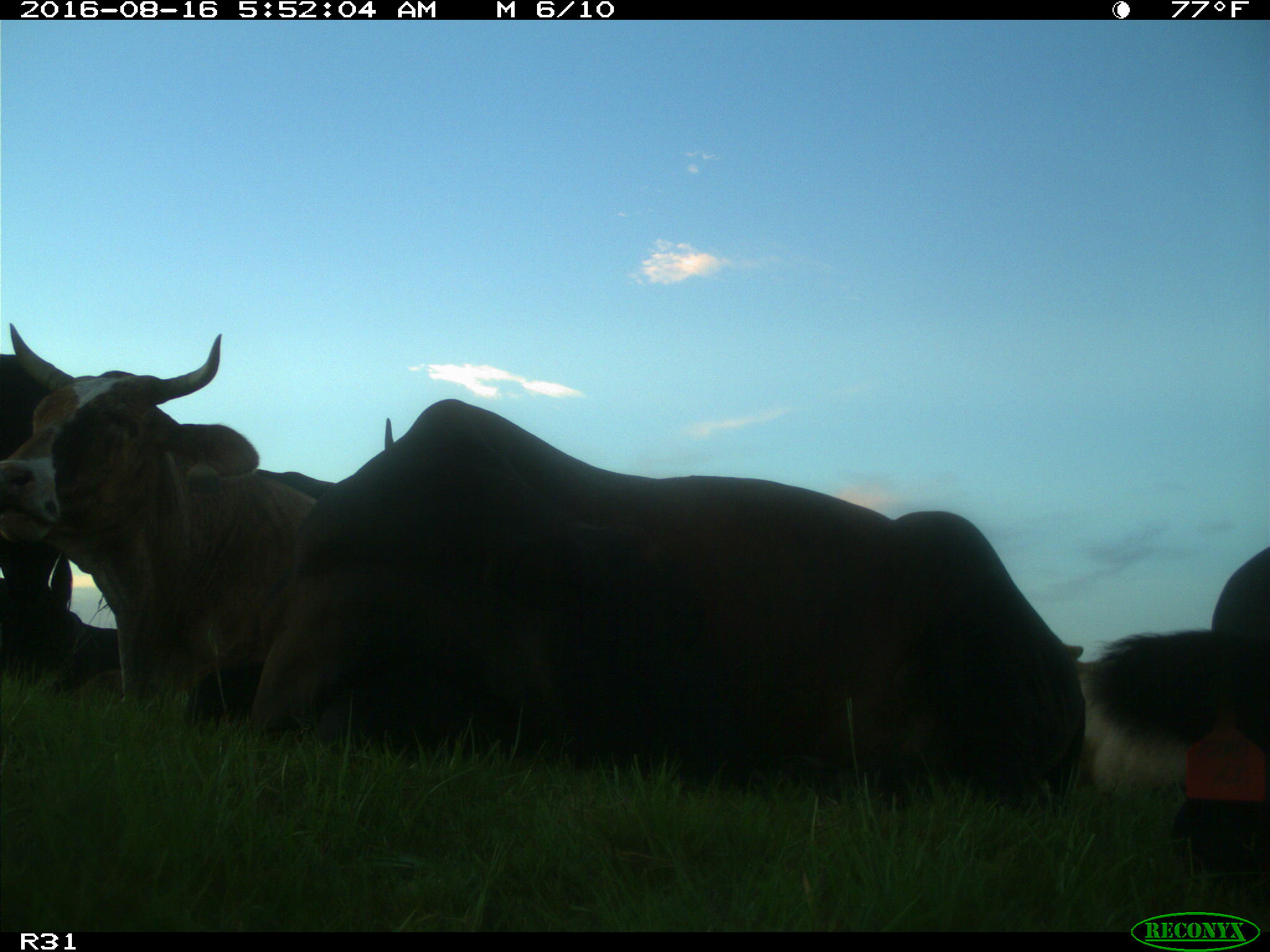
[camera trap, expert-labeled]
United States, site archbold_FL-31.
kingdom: Animalia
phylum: Chordata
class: Mammalia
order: Artiodactyla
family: Bovidae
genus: Bos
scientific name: Bos taurus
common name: domestic cow